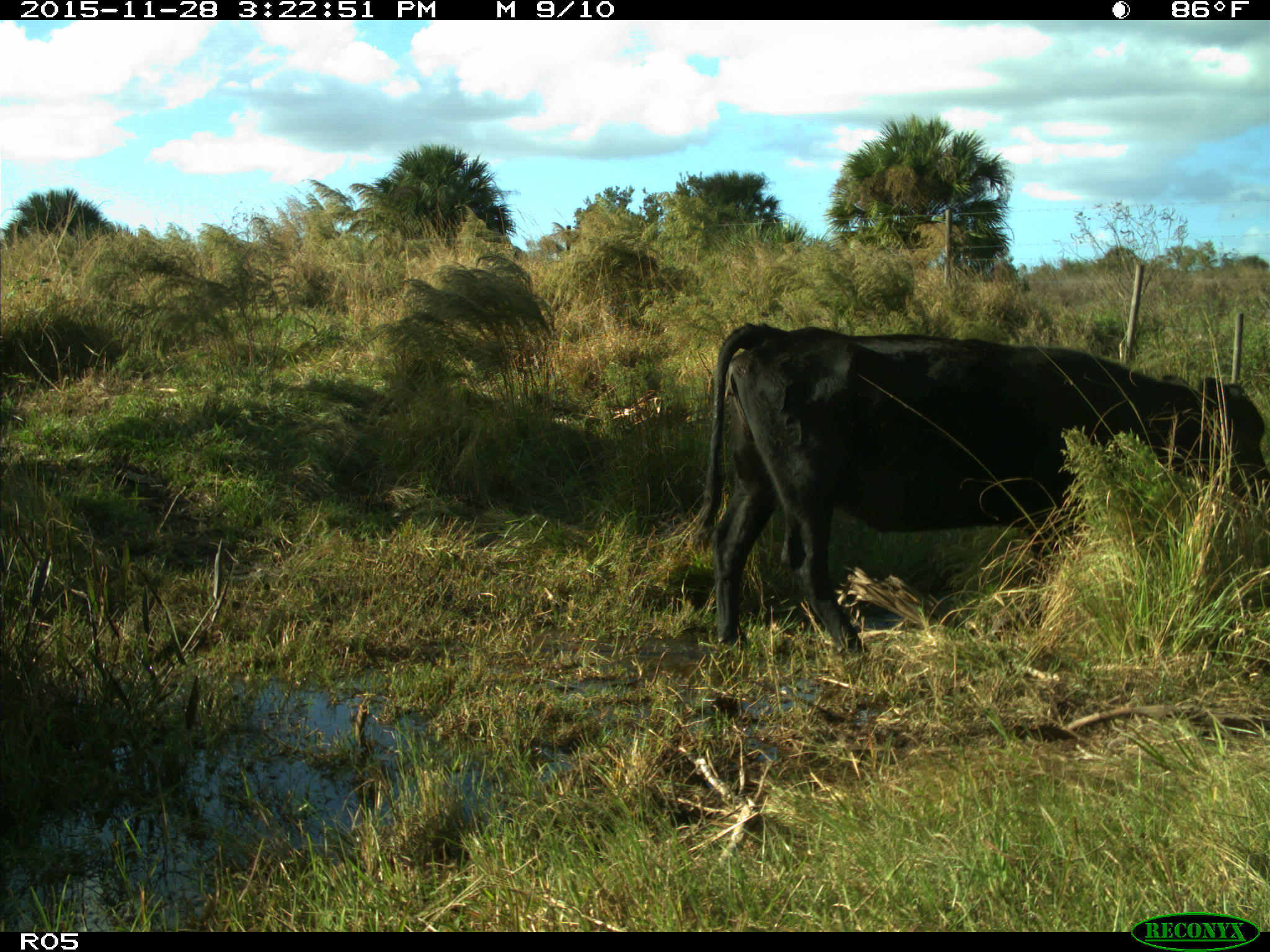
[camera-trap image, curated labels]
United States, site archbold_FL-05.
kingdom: Animalia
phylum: Chordata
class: Mammalia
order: Artiodactyla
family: Bovidae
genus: Bos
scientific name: Bos taurus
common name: domestic cow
Bos taurus (domestic cow).